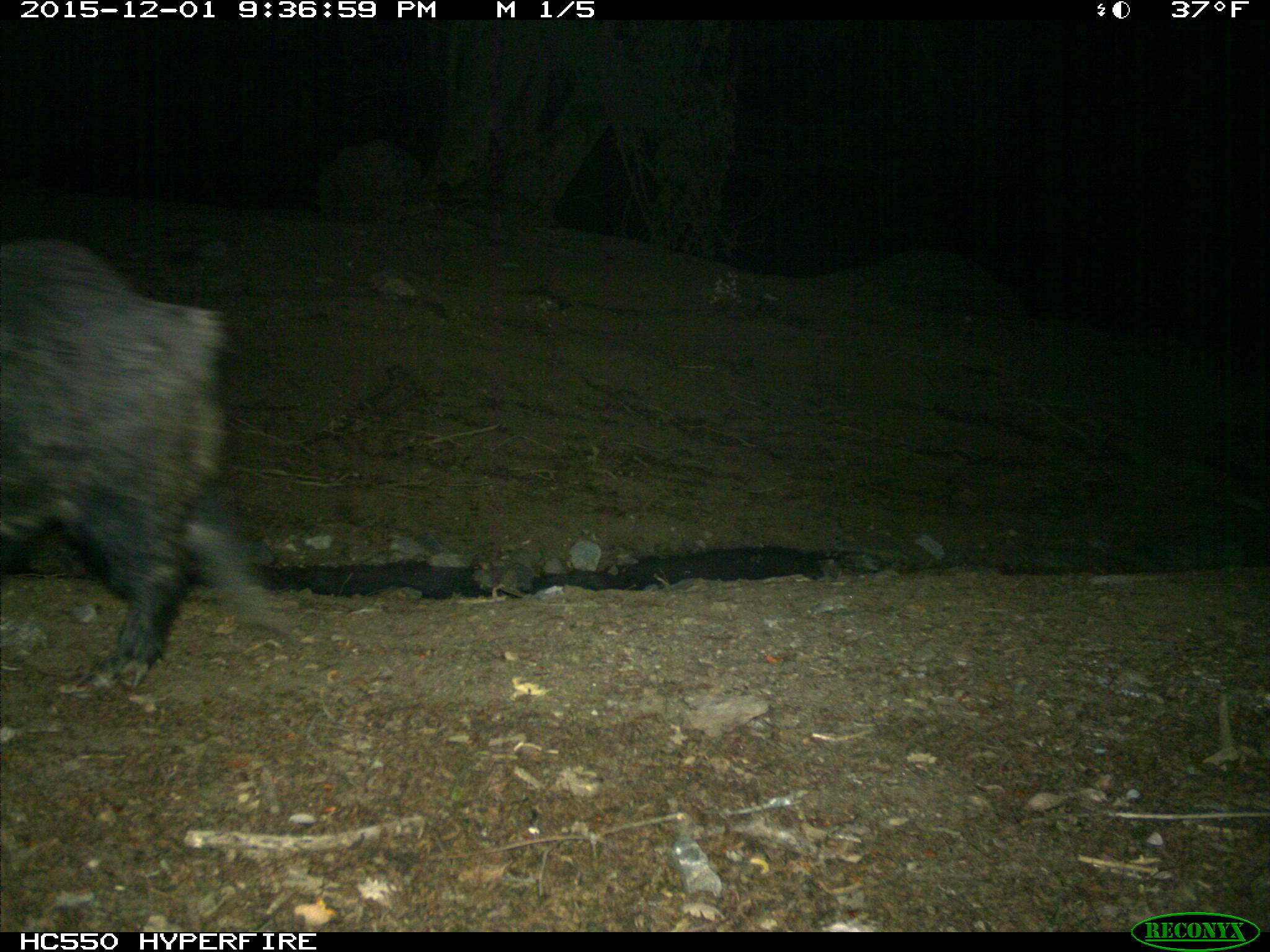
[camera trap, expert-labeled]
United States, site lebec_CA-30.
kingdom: Animalia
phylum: Chordata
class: Mammalia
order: Artiodactyla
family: Suidae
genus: Sus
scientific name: Sus scrofa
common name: wild boar